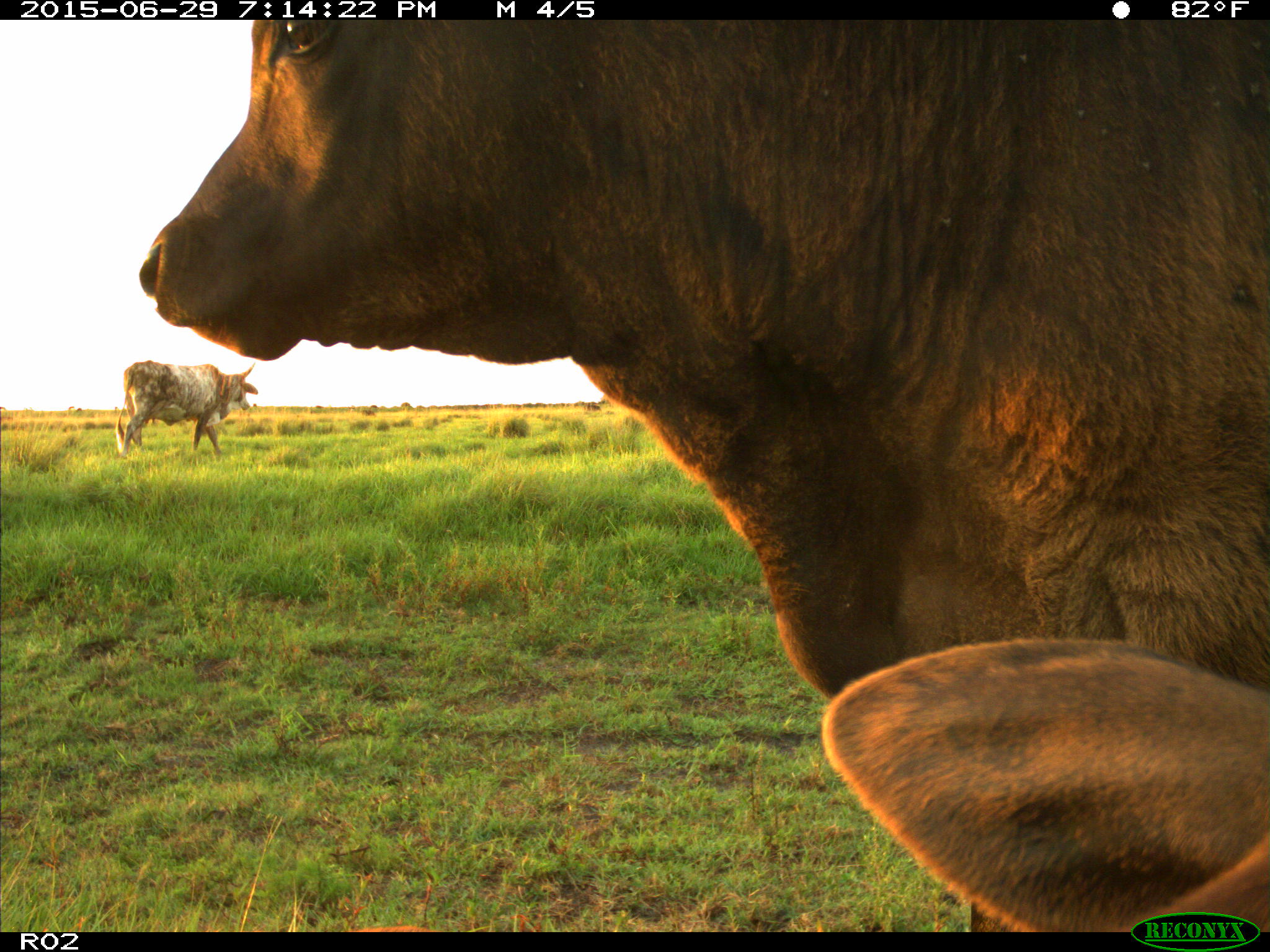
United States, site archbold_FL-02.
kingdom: Animalia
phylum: Chordata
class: Mammalia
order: Artiodactyla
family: Bovidae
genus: Bos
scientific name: Bos taurus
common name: domestic cow